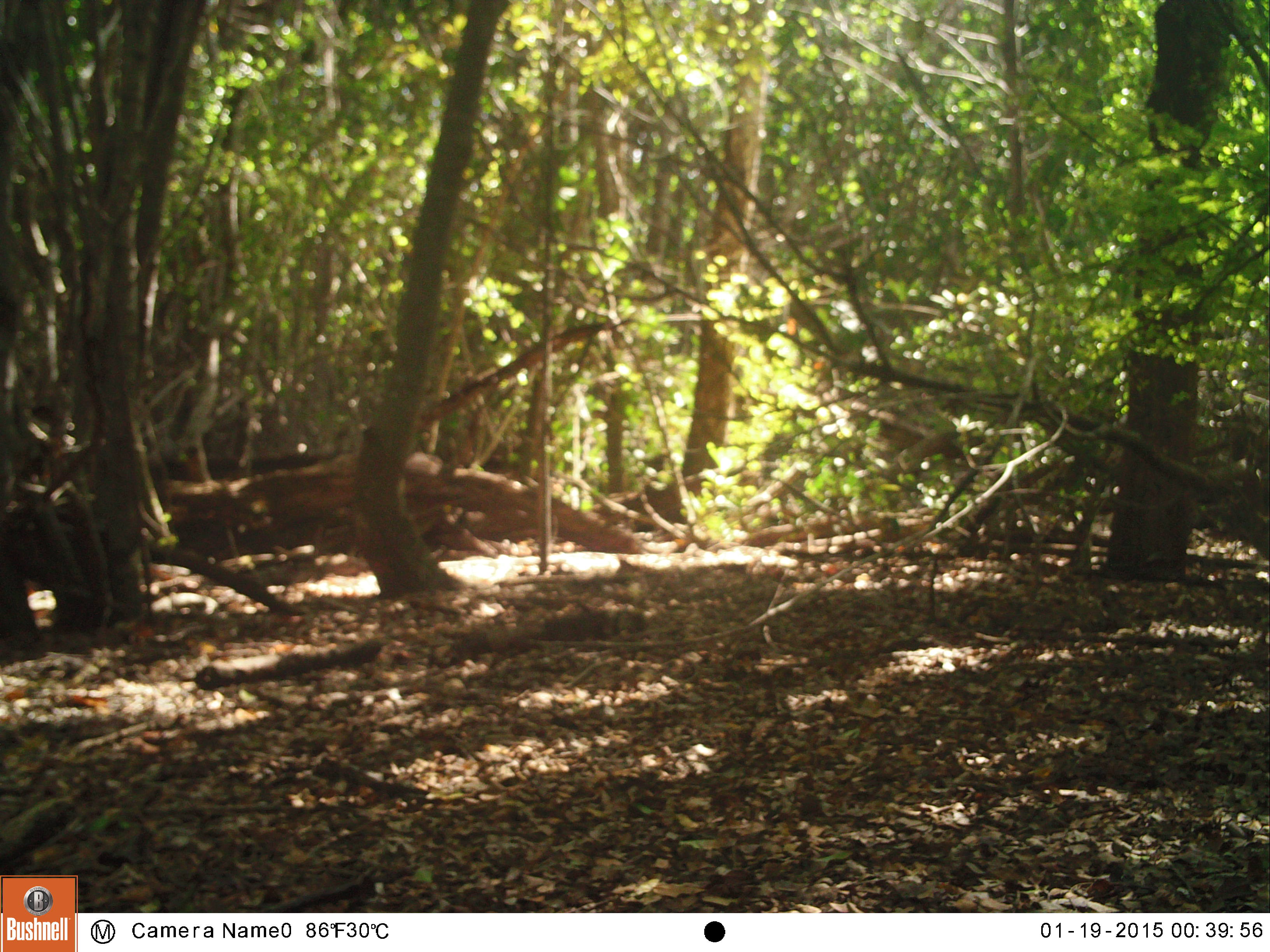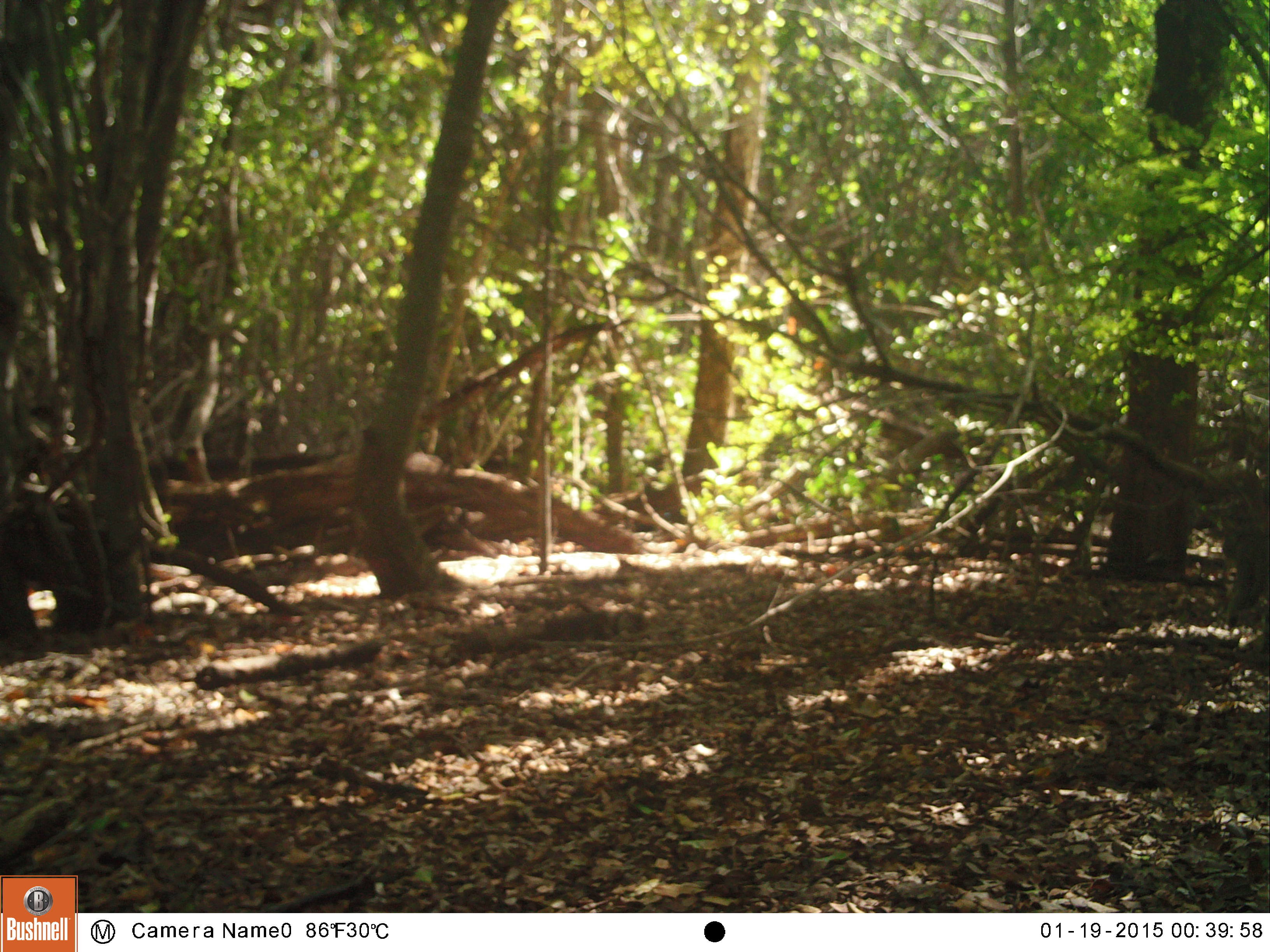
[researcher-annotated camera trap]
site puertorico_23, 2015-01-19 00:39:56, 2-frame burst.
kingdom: Animalia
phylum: Chordata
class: Mammalia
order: Carnivora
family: Felidae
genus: Felis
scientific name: Felis catus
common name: cat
Cat (Felis catus).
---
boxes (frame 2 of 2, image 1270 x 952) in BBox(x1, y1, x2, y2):
cat: BBox(1209, 508, 1270, 654)